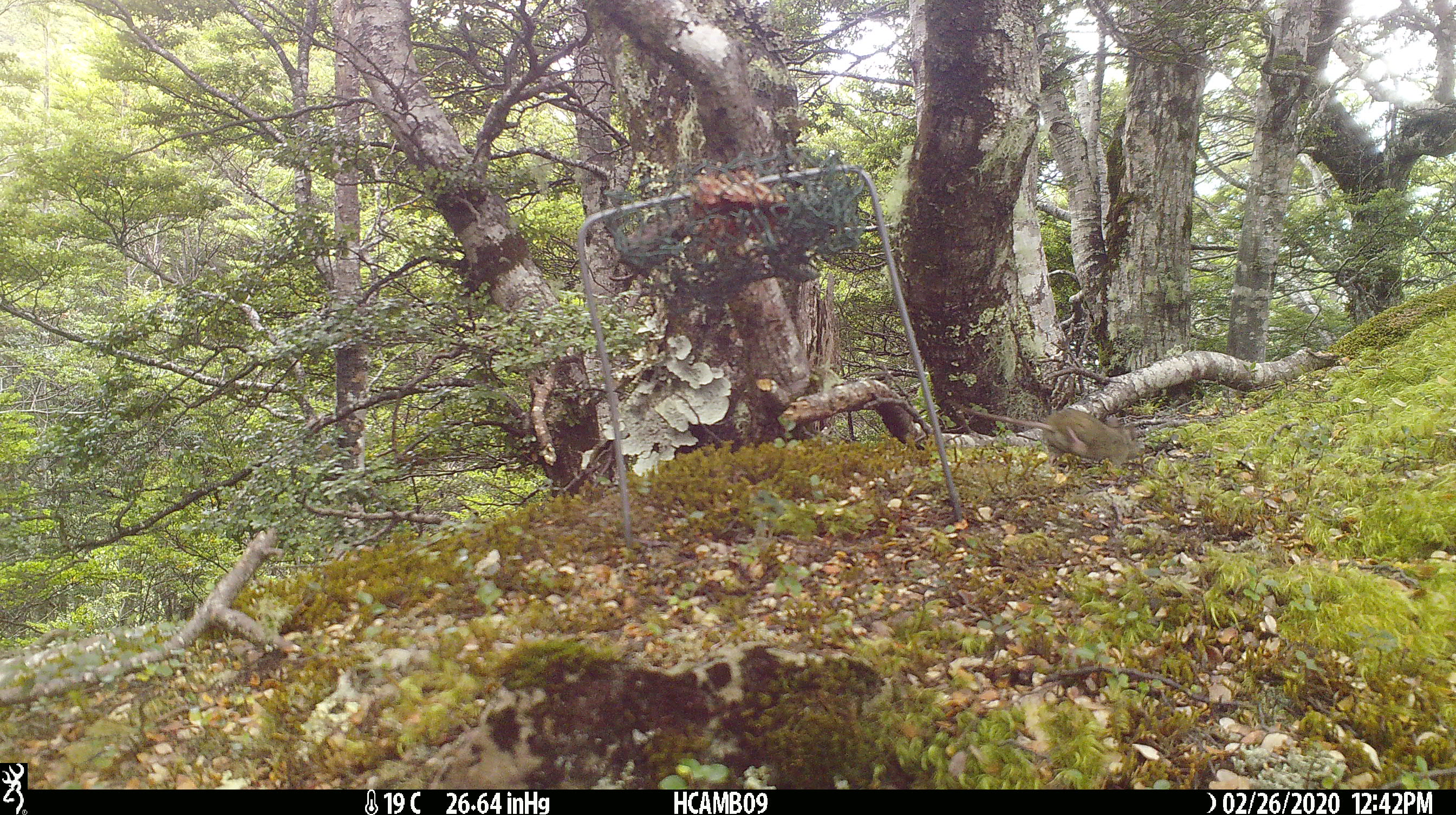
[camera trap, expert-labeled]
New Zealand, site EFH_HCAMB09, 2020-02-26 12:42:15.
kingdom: Animalia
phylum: Chordata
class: Mammalia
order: Rodentia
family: Muridae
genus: Mus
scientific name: Mus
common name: mouse